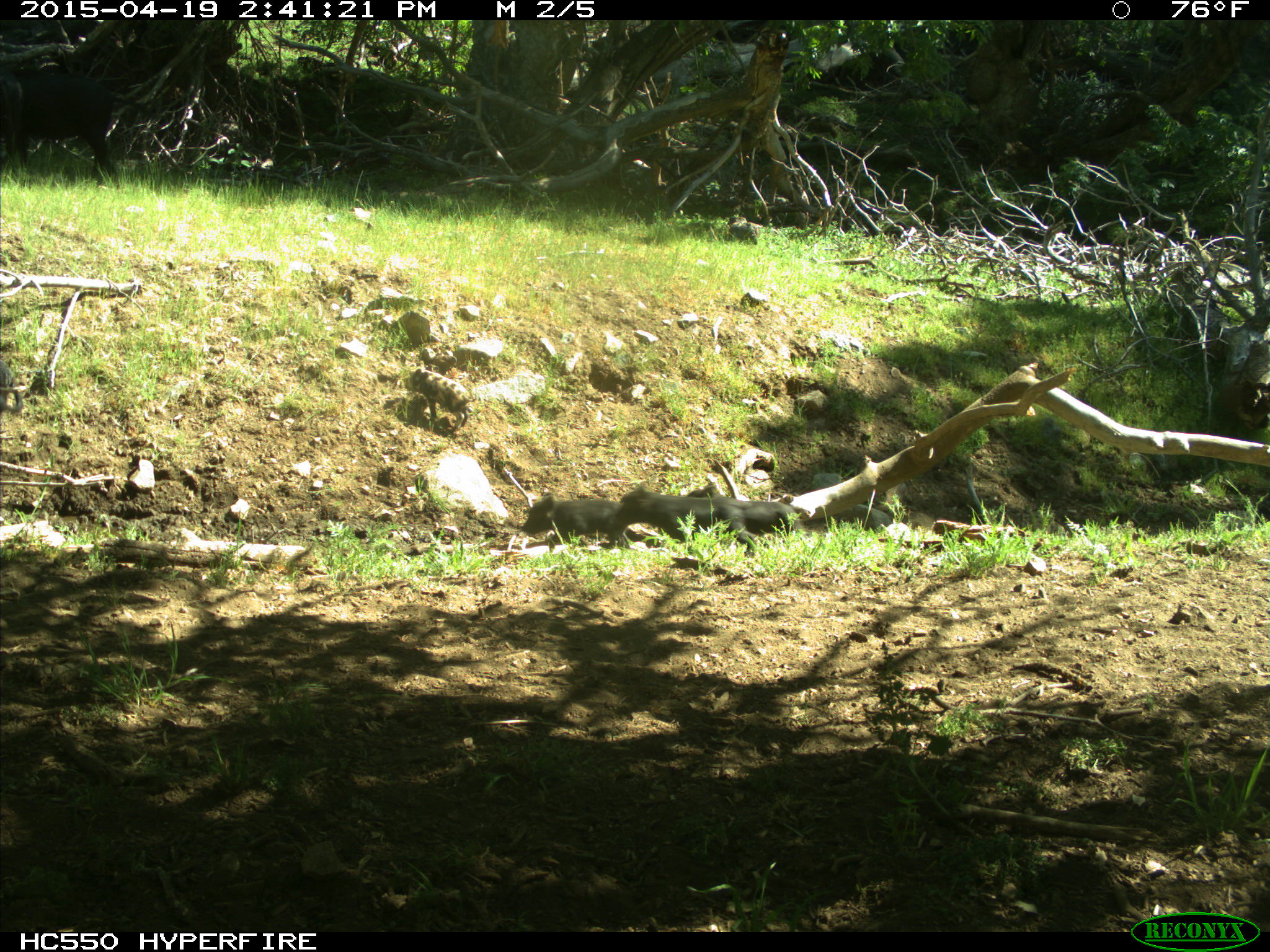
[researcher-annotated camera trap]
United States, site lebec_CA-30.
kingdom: Animalia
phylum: Chordata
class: Mammalia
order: Artiodactyla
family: Suidae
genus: Sus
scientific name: Sus scrofa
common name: wild boar